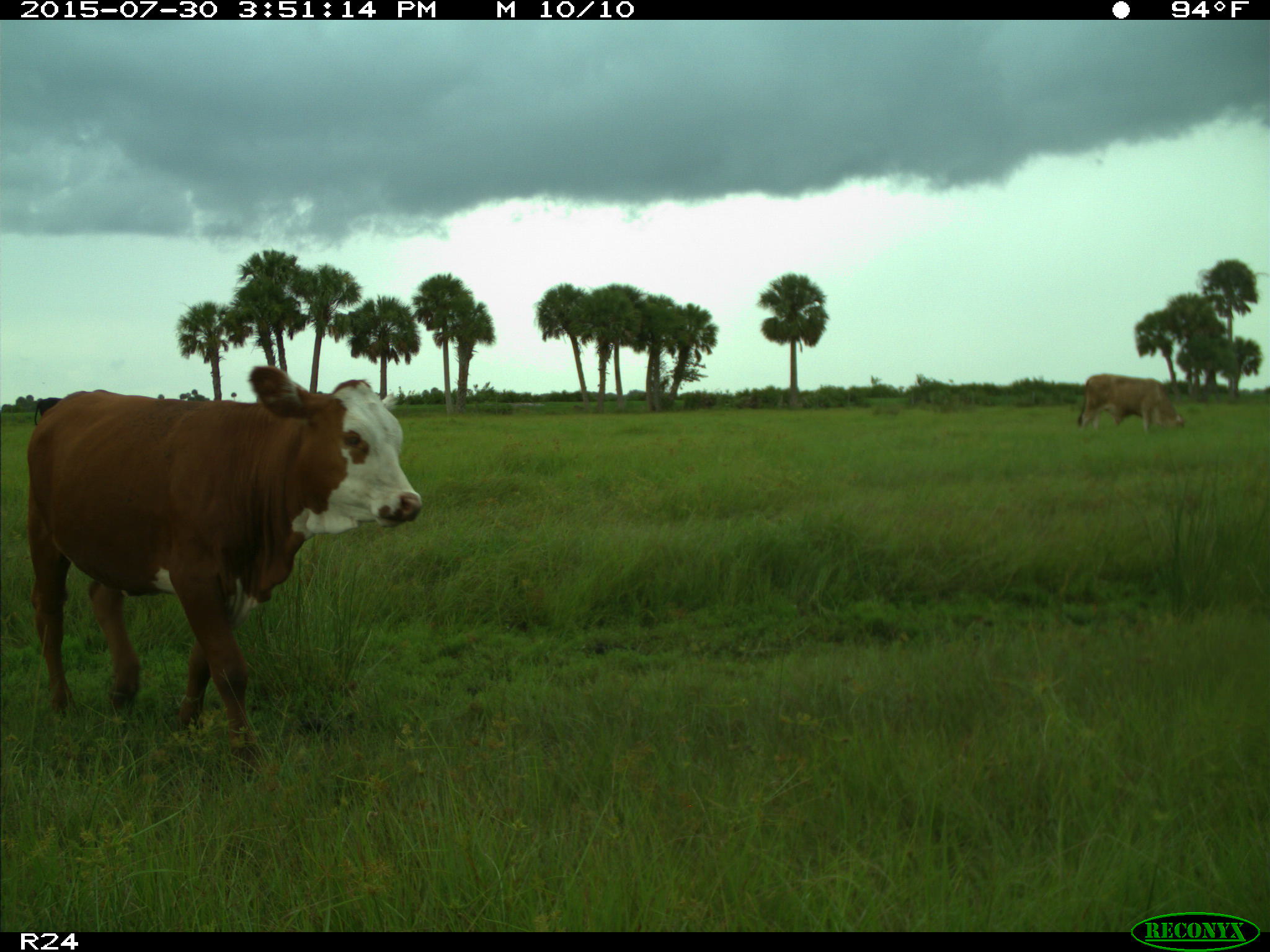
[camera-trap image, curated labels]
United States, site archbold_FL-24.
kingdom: Animalia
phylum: Chordata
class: Mammalia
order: Artiodactyla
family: Bovidae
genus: Bos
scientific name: Bos taurus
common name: domestic cow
Bos taurus (domestic cow).